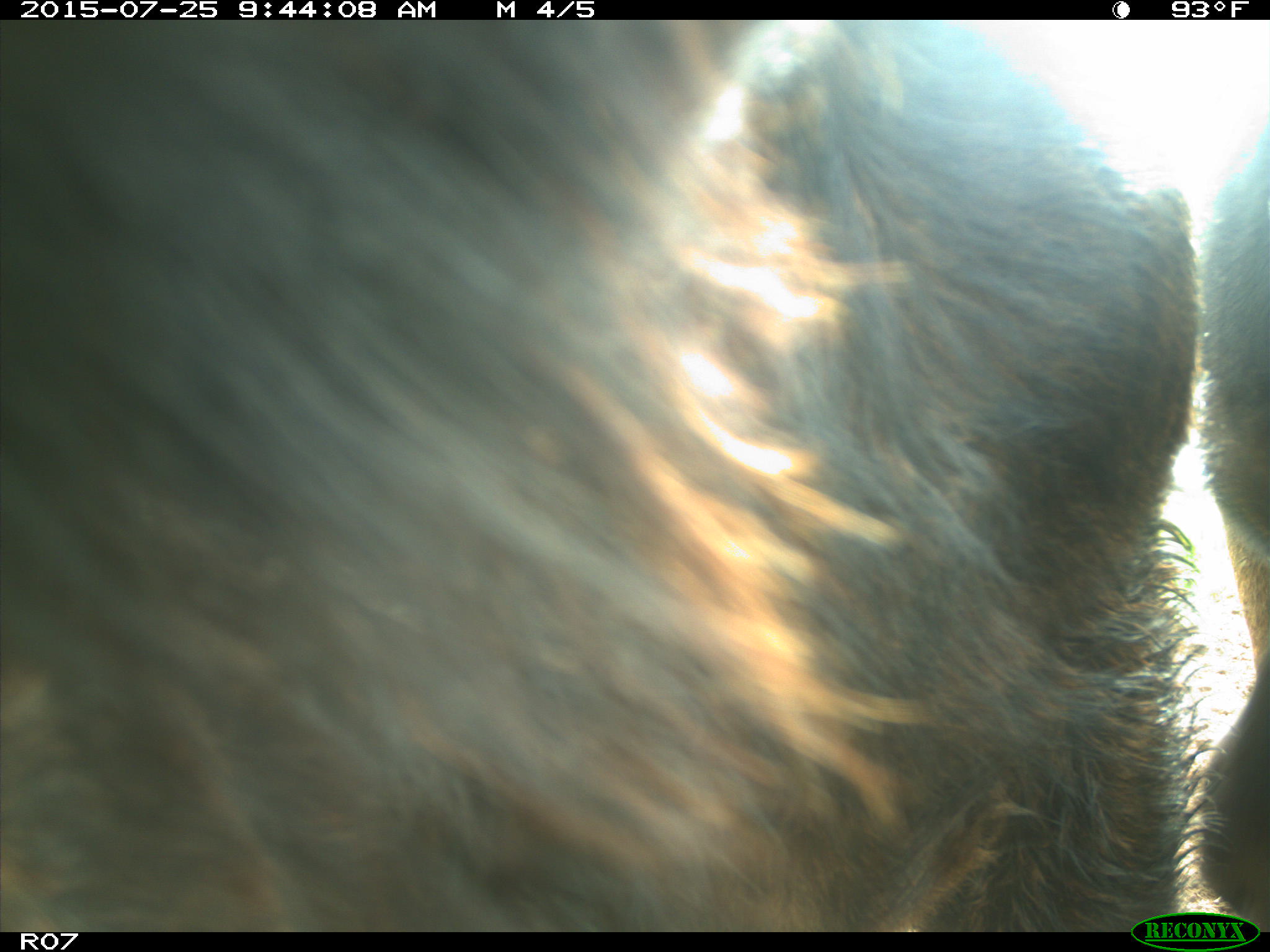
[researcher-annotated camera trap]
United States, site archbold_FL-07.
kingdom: Animalia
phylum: Chordata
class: Mammalia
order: Artiodactyla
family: Bovidae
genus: Bos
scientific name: Bos taurus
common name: domestic cow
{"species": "Bos taurus (domestic cow)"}